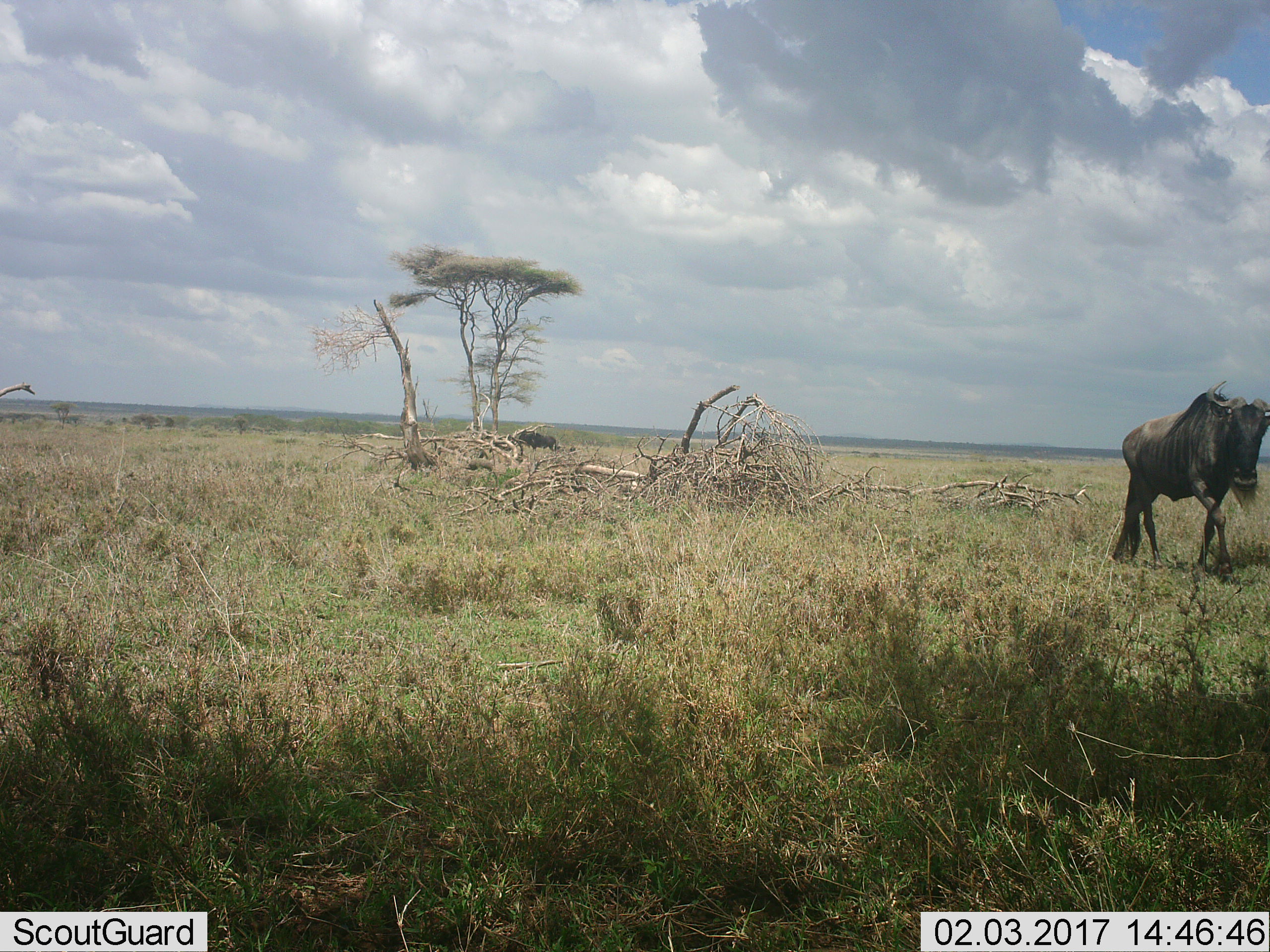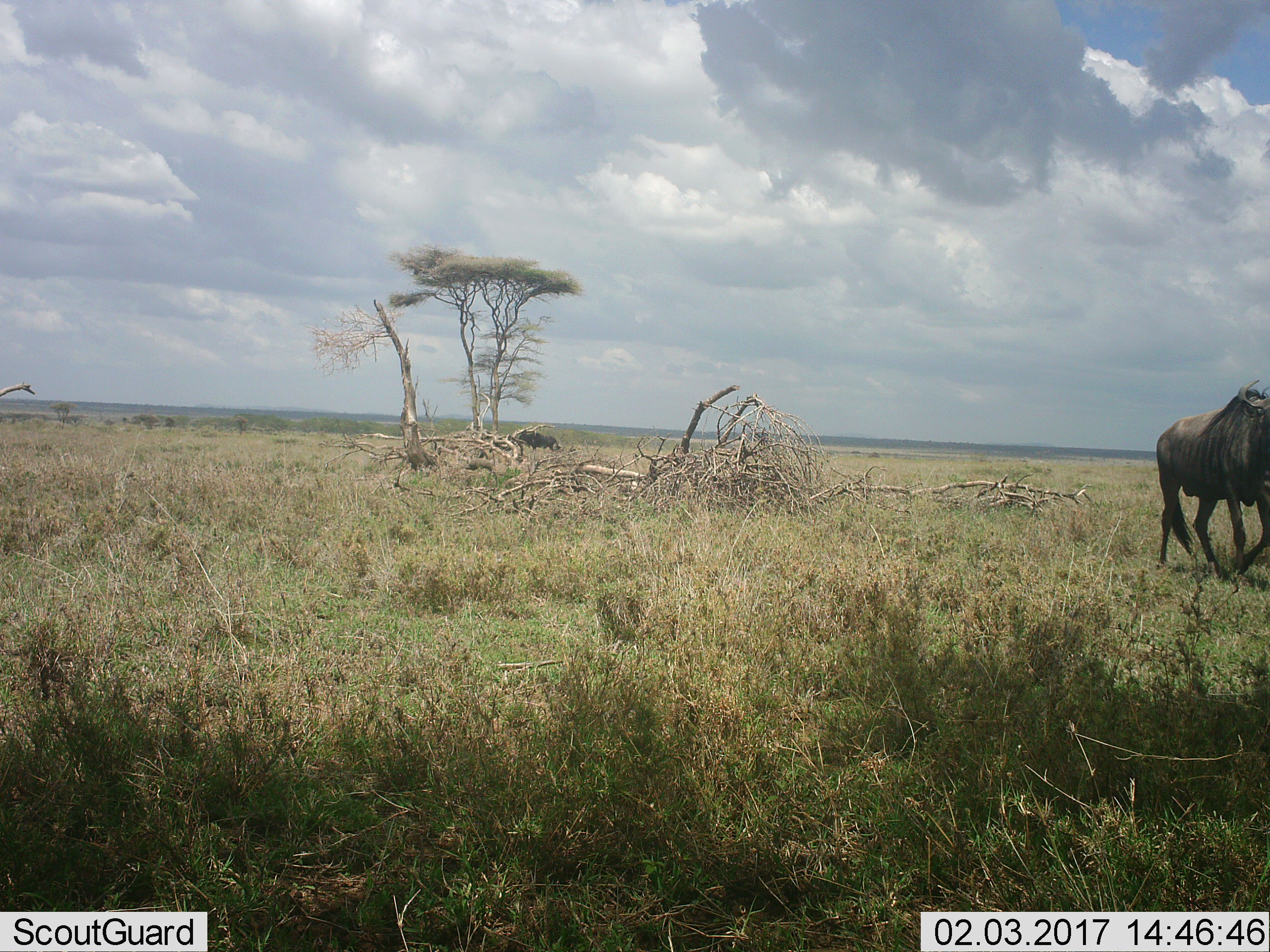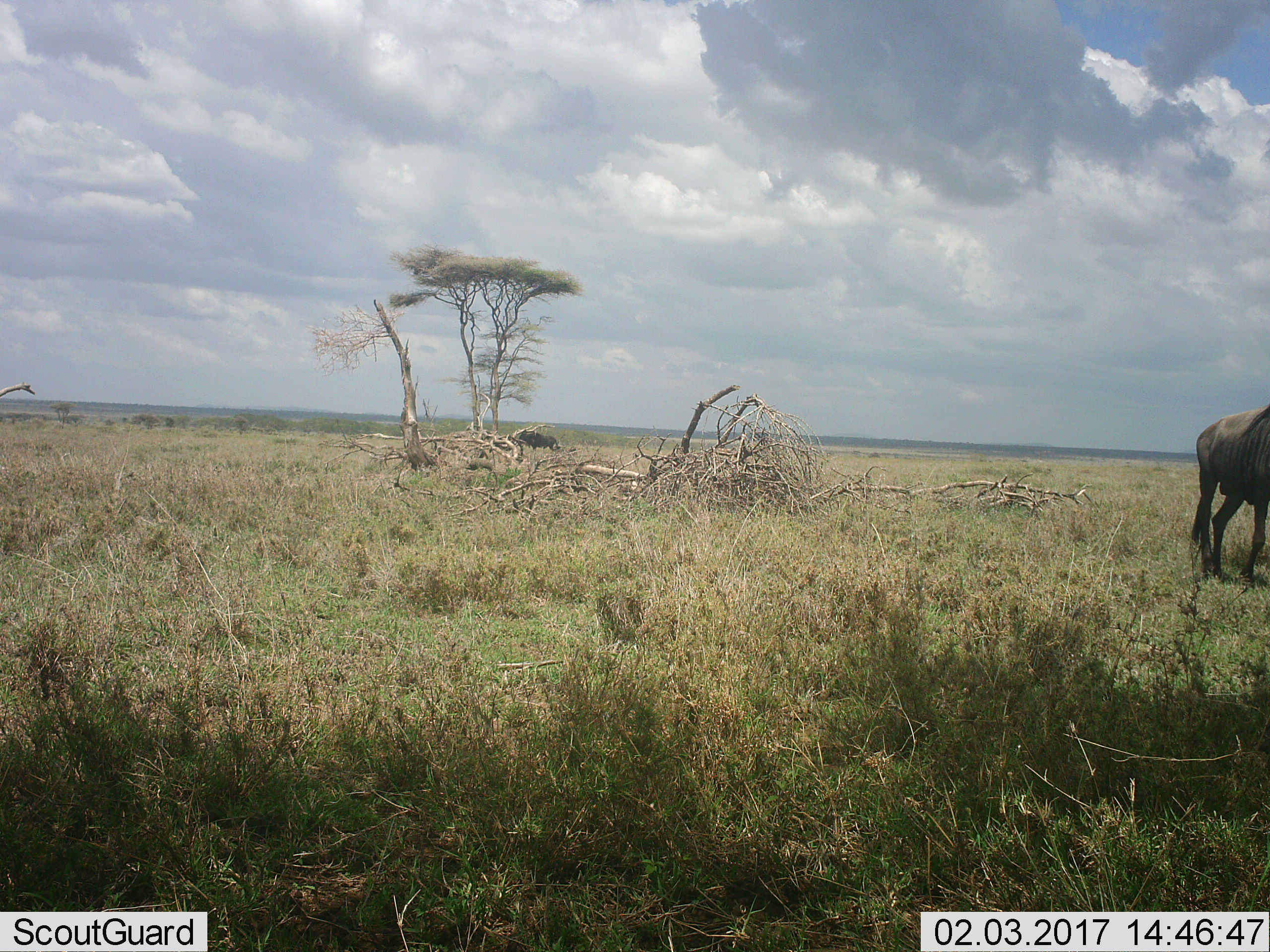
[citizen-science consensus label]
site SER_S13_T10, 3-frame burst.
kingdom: Animalia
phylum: Chordata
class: Mammalia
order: Artiodactyla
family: Bovidae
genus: Connochaetes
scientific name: Connochaetes taurinus taurinus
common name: blue wildebeest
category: wildebeestblue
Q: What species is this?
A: Wildebeestblue (blue wildebeest) (Connochaetes taurinus taurinus).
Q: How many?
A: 2.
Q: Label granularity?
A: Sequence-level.